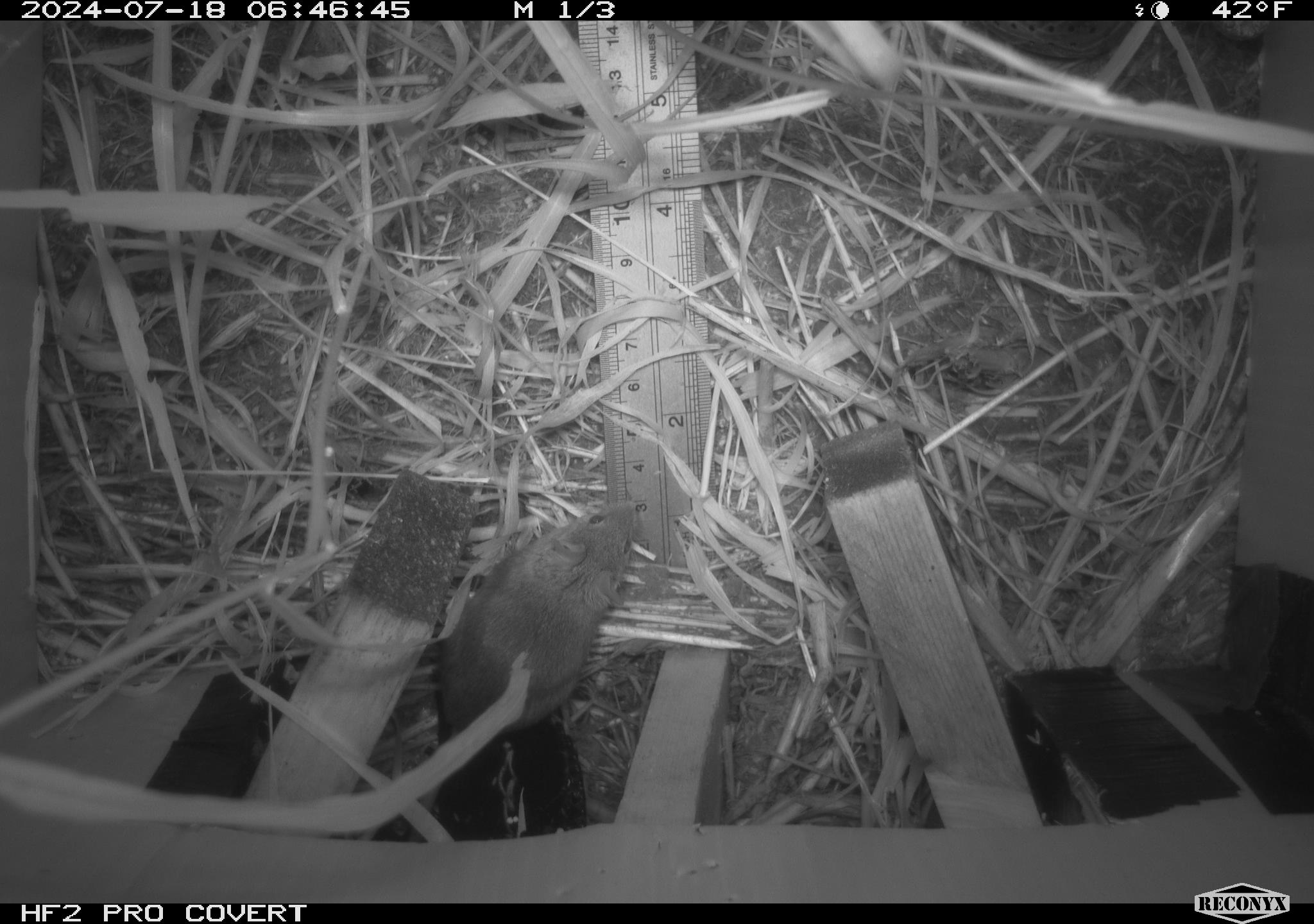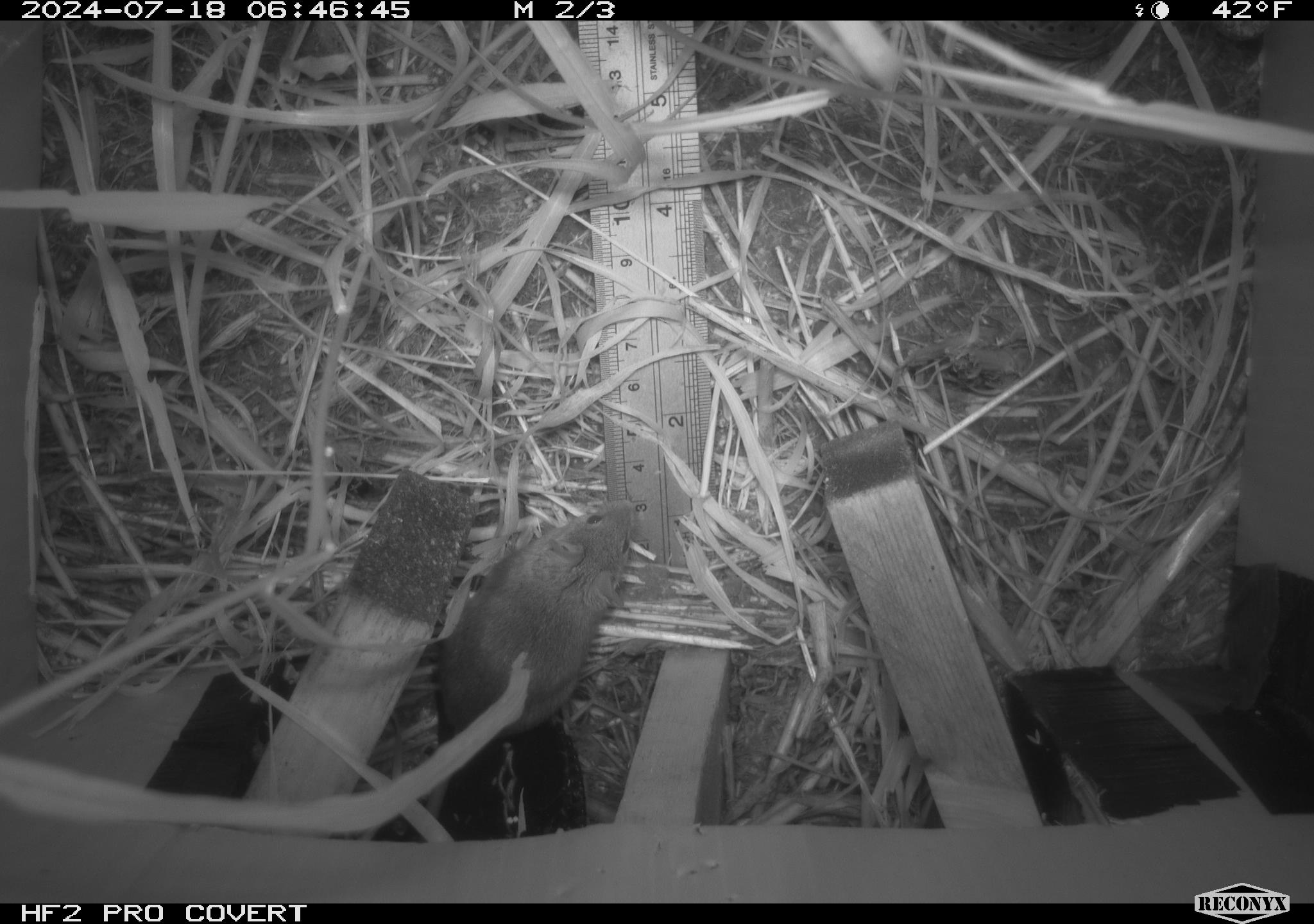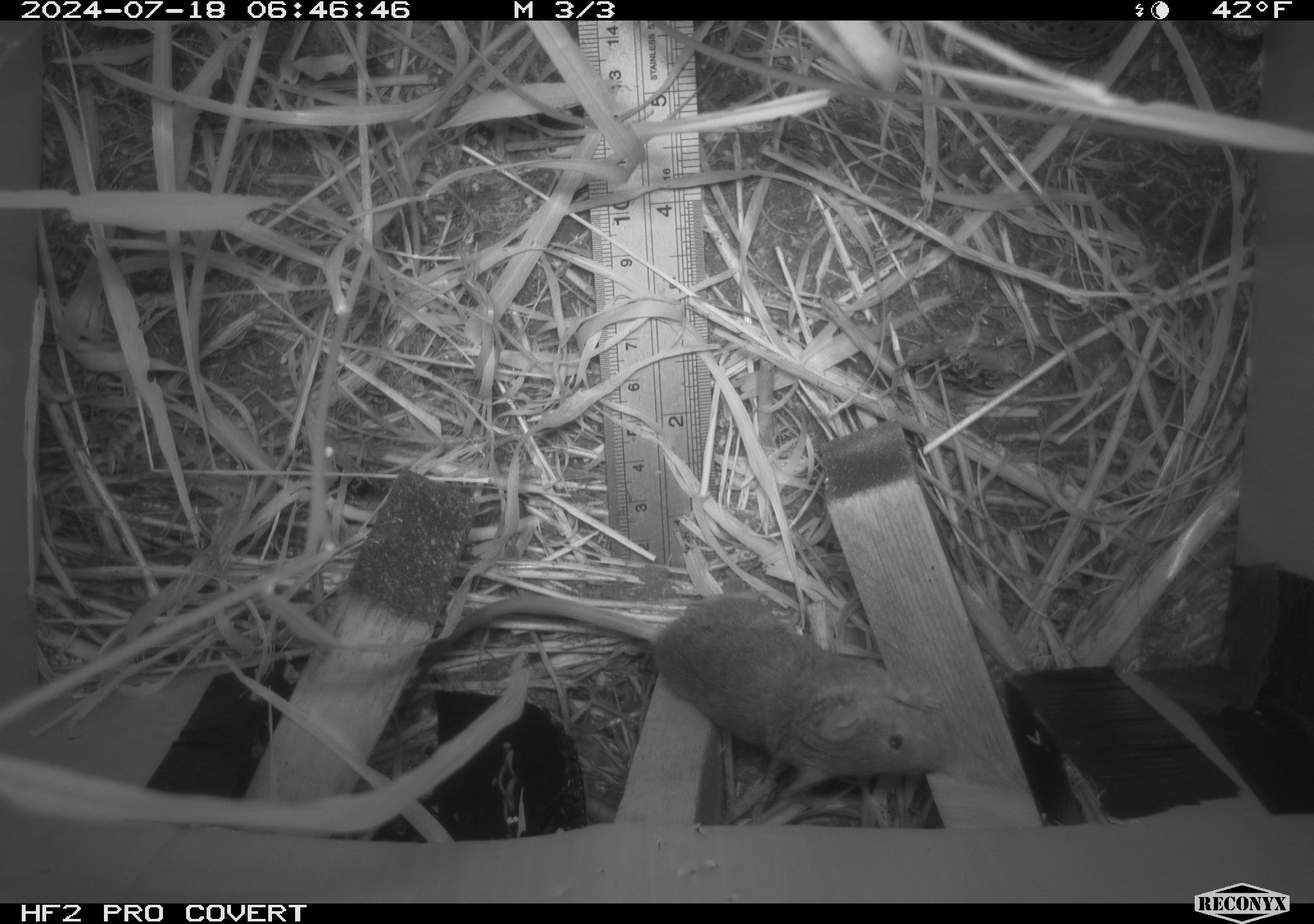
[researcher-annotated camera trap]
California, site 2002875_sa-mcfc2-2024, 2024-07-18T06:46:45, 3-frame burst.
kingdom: Animalia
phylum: Chordata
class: Mammalia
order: Rodentia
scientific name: Rodentia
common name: rodent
Rodent (Rodentia).